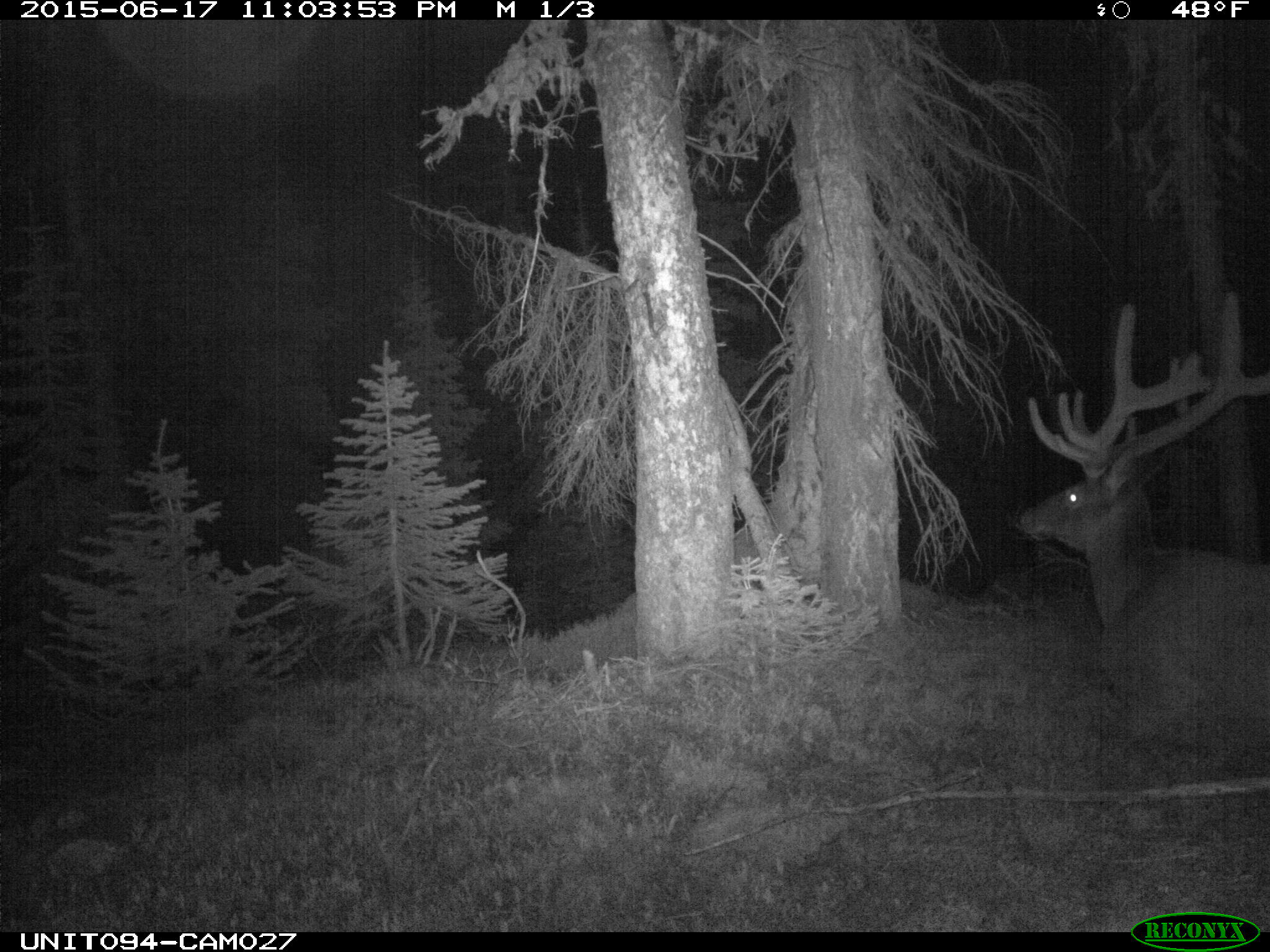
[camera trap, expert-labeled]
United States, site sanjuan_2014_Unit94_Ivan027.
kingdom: Animalia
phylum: Chordata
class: Mammalia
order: Artiodactyla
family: Cervidae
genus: Cervus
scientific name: Cervus elaphus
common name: red deer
Cervus elaphus (red deer).